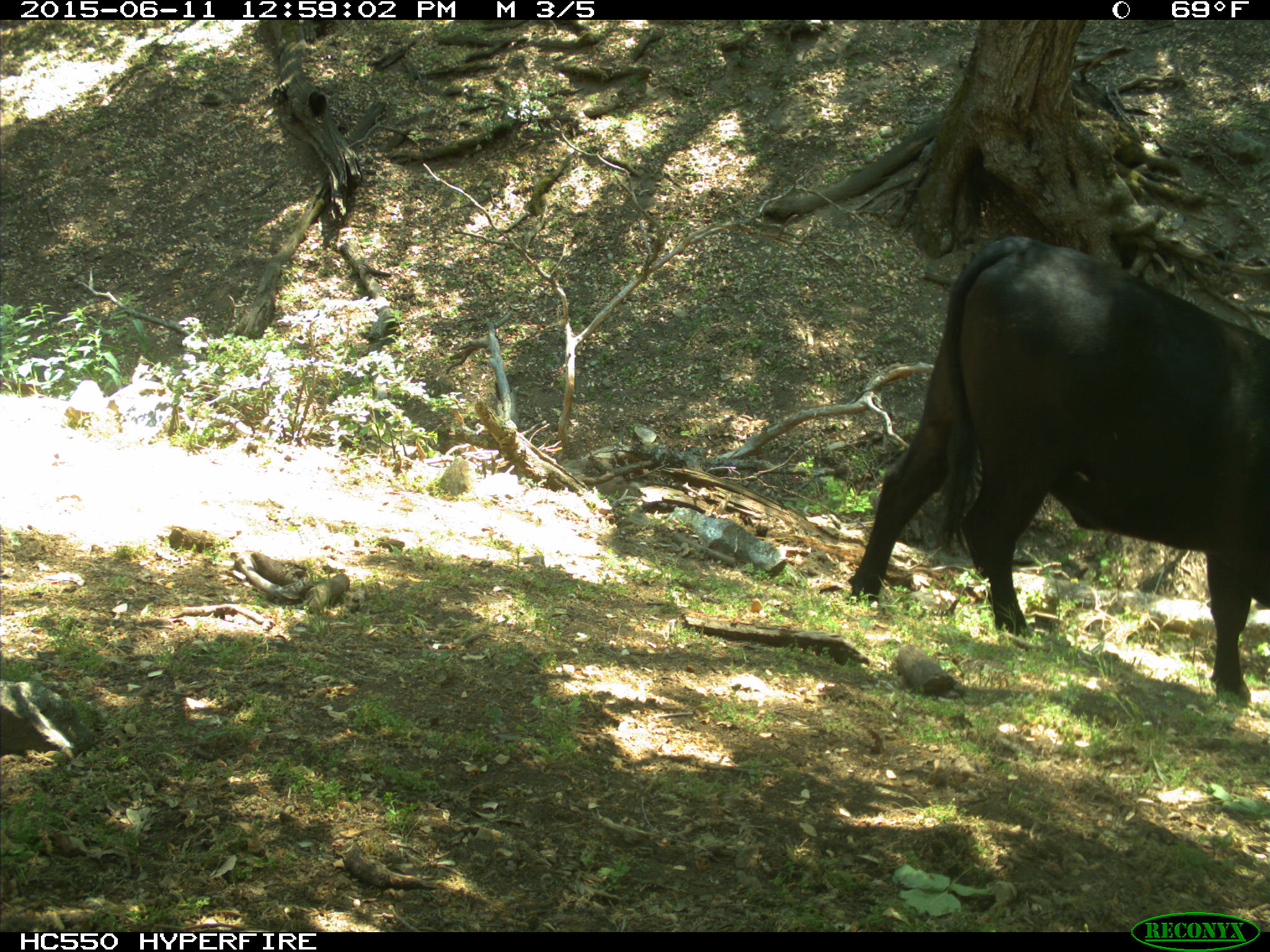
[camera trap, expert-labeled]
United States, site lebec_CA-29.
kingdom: Animalia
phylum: Chordata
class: Mammalia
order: Artiodactyla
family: Bovidae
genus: Bos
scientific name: Bos taurus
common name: domestic cow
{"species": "Bos taurus (domestic cow)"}